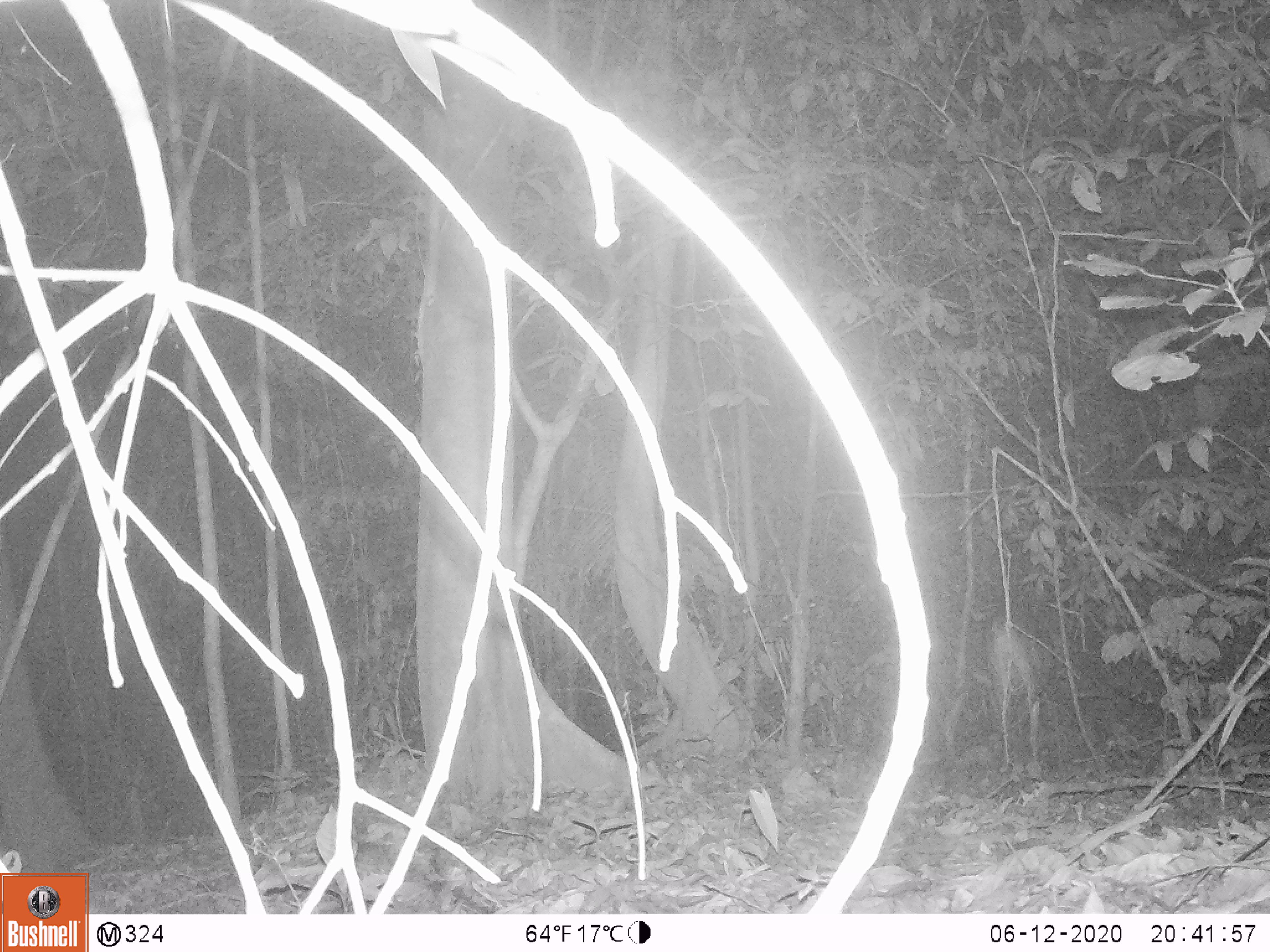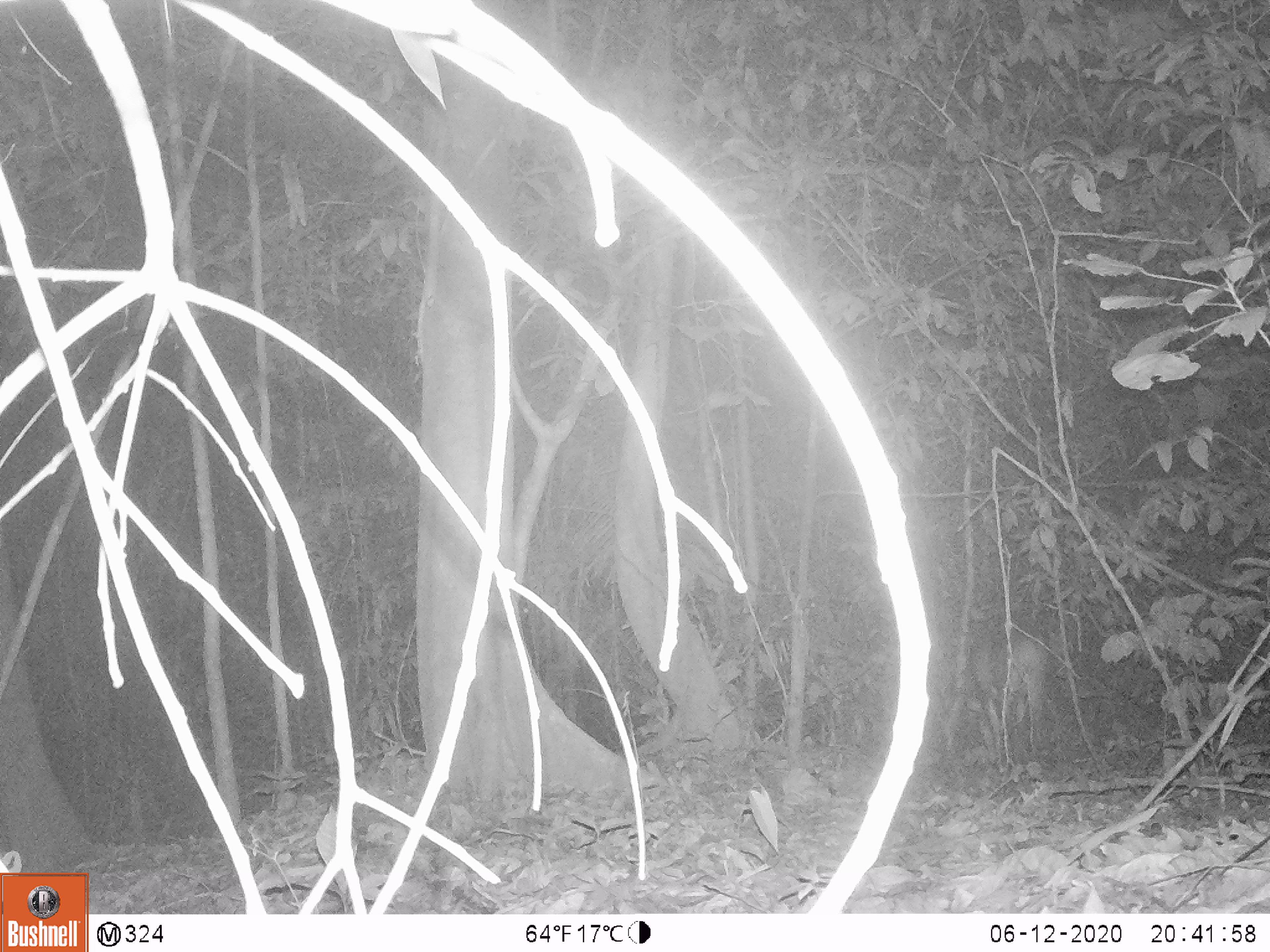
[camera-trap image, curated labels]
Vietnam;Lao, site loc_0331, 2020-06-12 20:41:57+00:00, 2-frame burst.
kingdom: Animalia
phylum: Chordata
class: Mammalia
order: Artiodactyla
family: Cervidae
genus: Muntiacus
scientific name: Muntiacus vuquangensis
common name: large-antlered muntjac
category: large antlered muntjac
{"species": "large antlered muntjac (large-antlered muntjac) (Muntiacus vuquangensis)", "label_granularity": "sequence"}